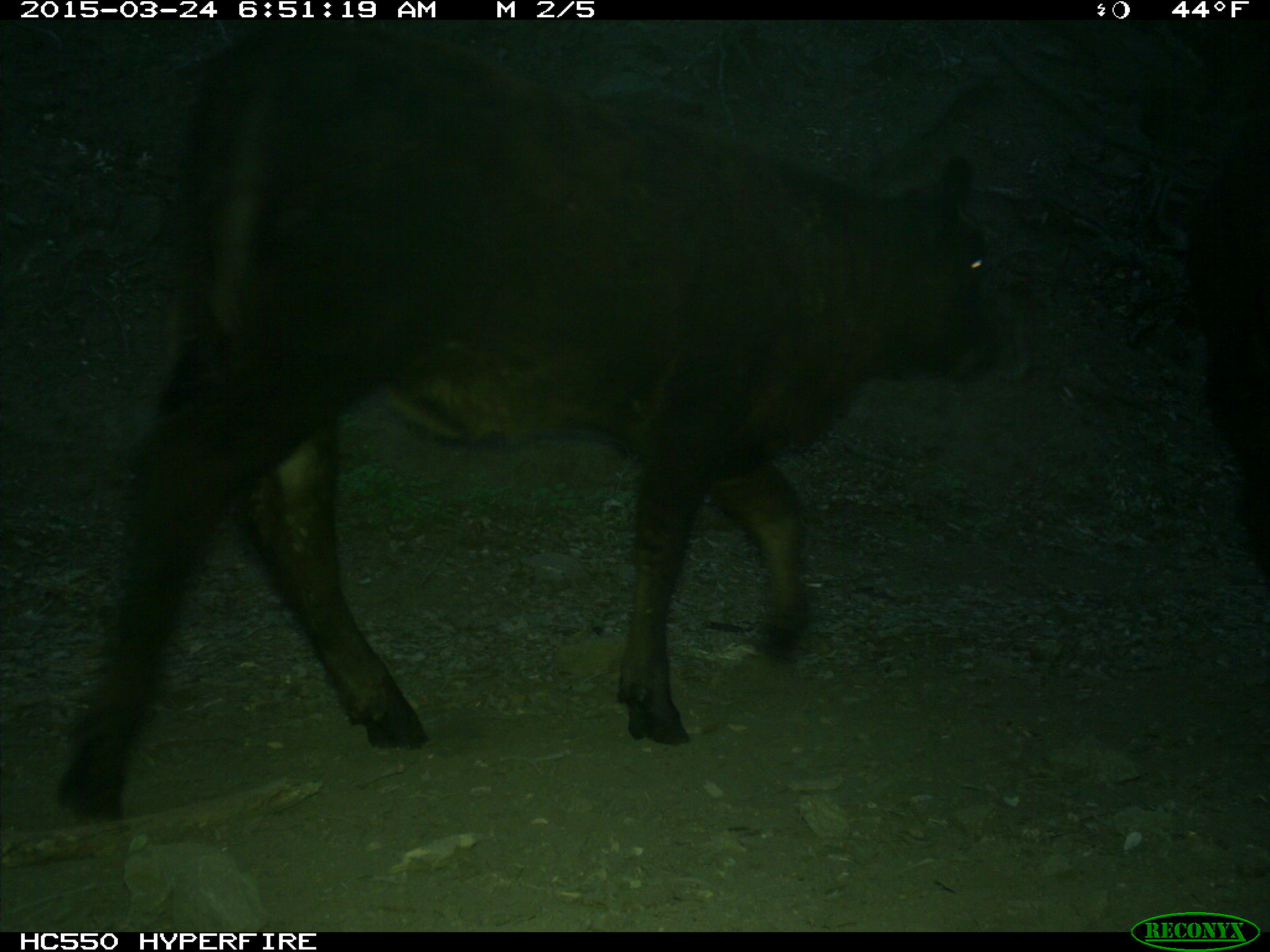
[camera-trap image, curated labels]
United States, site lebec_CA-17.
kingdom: Animalia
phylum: Chordata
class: Mammalia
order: Artiodactyla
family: Bovidae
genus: Bos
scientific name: Bos taurus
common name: domestic cow